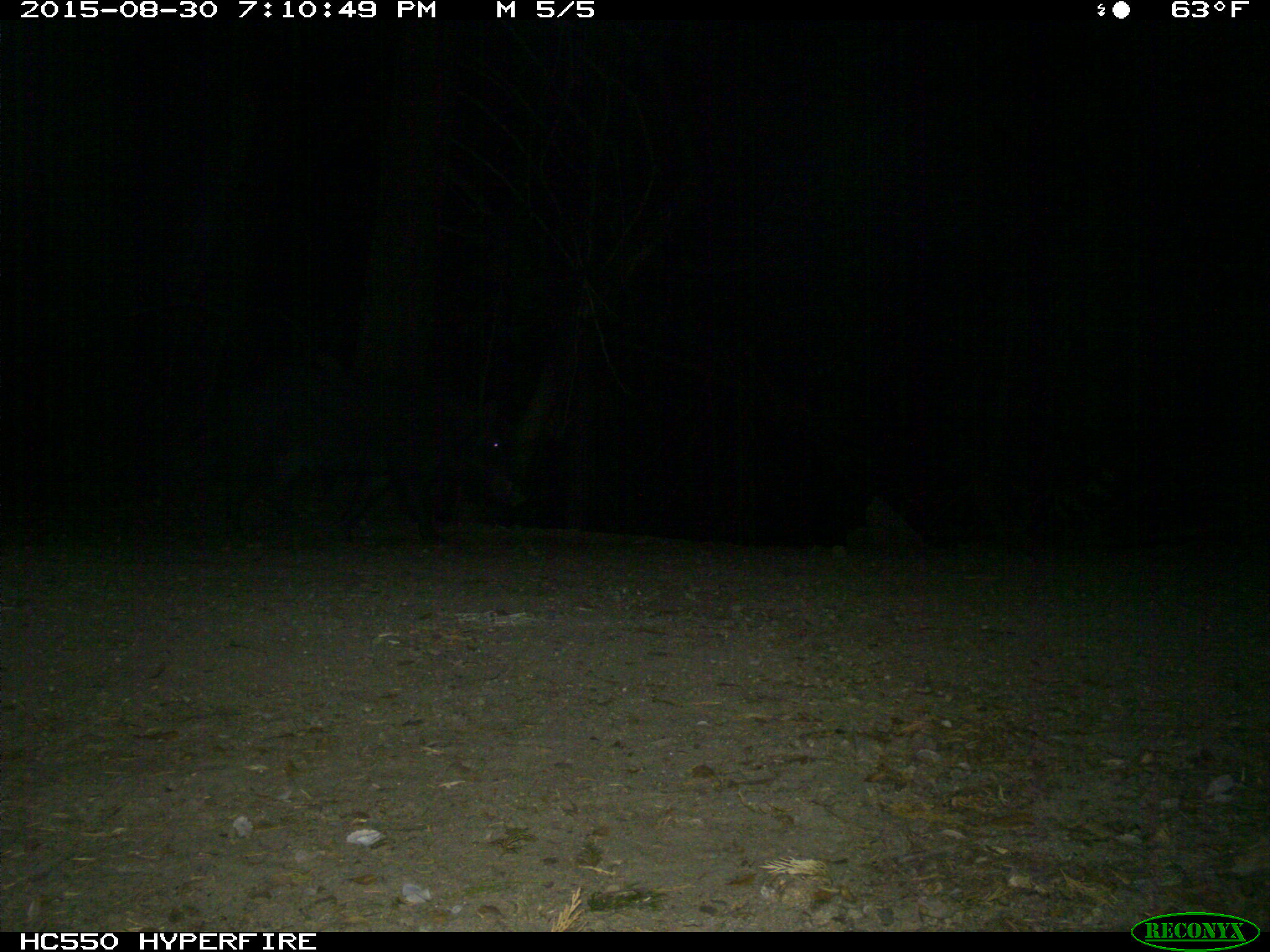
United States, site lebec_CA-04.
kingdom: Animalia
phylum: Chordata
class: Mammalia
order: Artiodactyla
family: Suidae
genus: Sus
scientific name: Sus scrofa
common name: wild boar